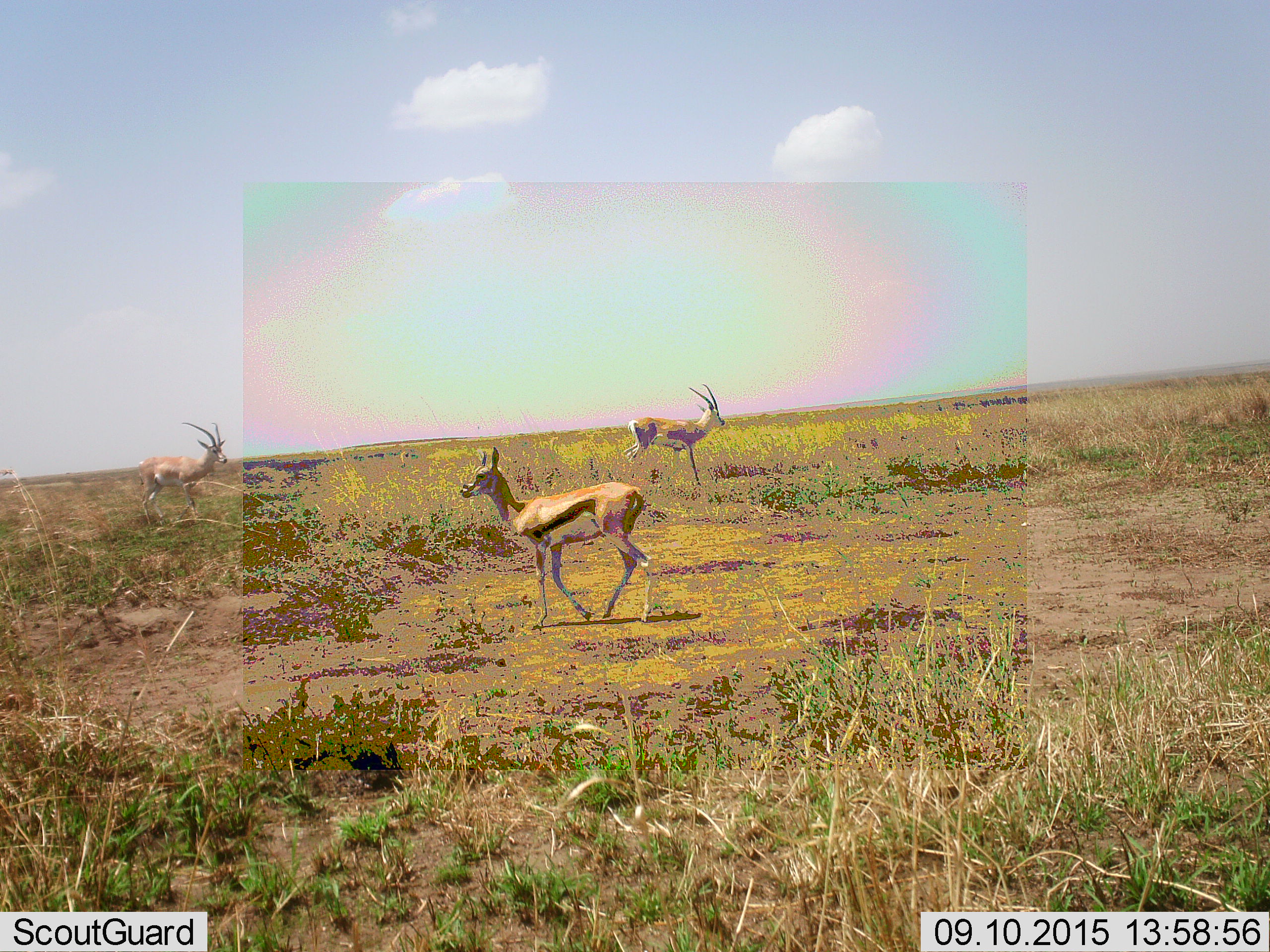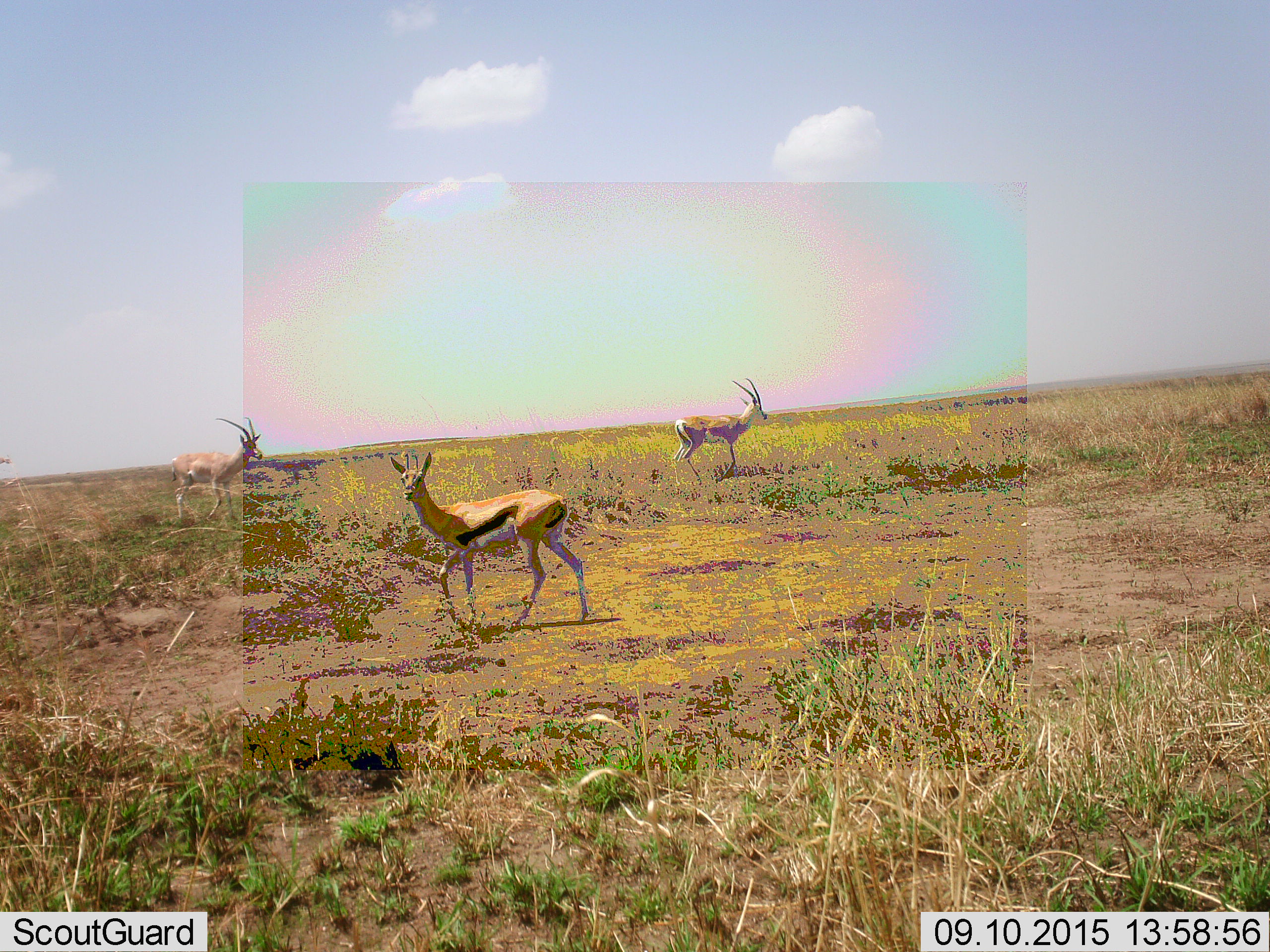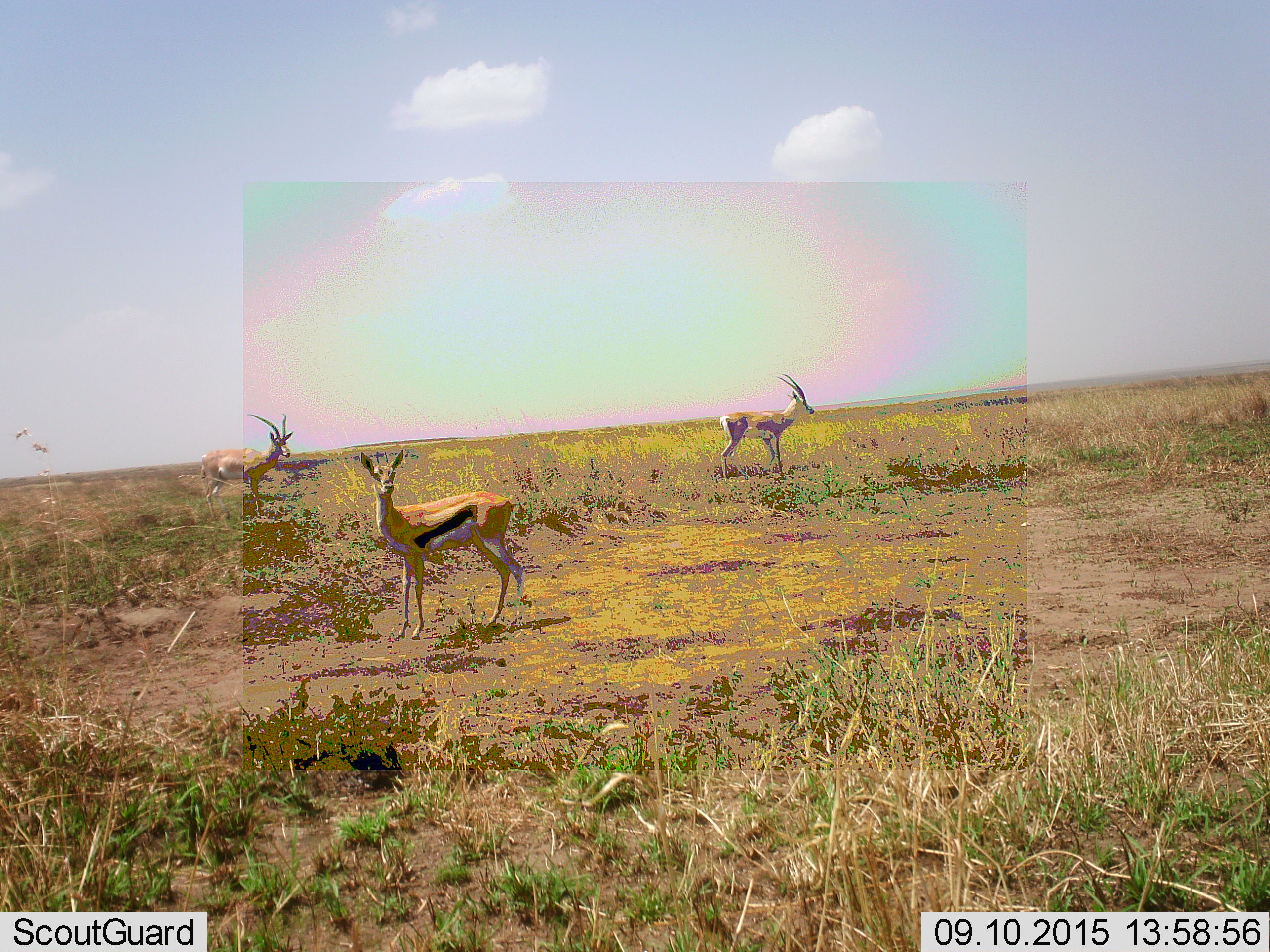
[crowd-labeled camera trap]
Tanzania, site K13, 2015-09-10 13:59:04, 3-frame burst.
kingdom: Animalia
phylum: Chordata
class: Mammalia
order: Artiodactyla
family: Bovidae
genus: Nanger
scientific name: Nanger granti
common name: grant's gazelle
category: gazellegrants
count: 2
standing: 0%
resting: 0%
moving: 100%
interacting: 0%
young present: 0%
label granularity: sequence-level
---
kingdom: Animalia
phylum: Chordata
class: Mammalia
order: Artiodactyla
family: Bovidae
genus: Eudorcas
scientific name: Eudorcas thomsonii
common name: thomson's gazelle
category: gazellethomsons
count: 3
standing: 40%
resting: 0%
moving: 70%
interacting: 10%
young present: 0%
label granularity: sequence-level